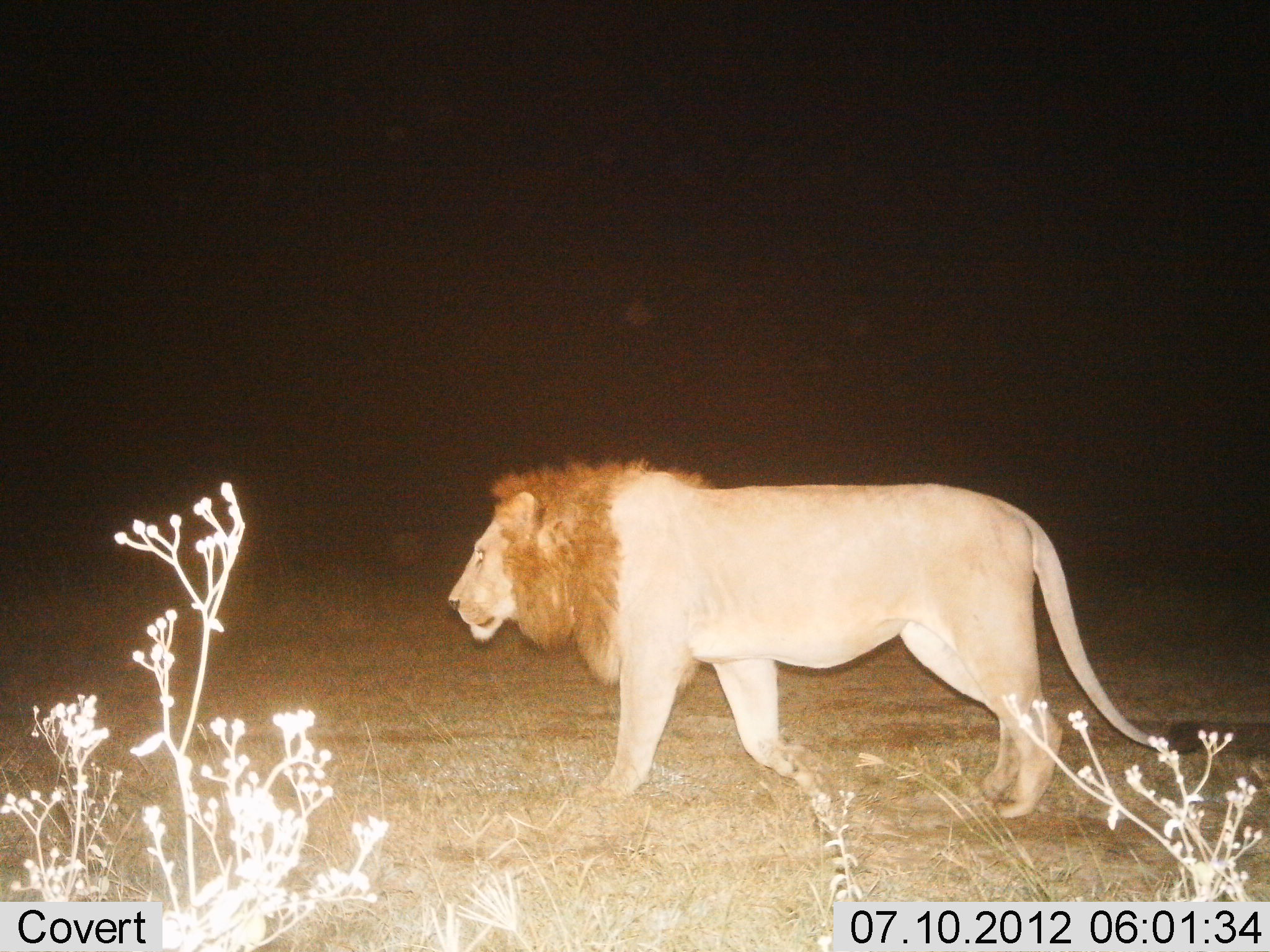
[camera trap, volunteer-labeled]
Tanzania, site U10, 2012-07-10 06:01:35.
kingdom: Animalia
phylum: Chordata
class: Mammalia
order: Carnivora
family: Felidae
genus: Panthera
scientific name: Panthera leo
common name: lion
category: lionmale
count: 1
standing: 20%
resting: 0%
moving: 90%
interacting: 0%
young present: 0%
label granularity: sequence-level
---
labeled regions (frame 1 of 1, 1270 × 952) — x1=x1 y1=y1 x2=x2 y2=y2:
animal: x1=445 y1=455 x2=1213 y2=820